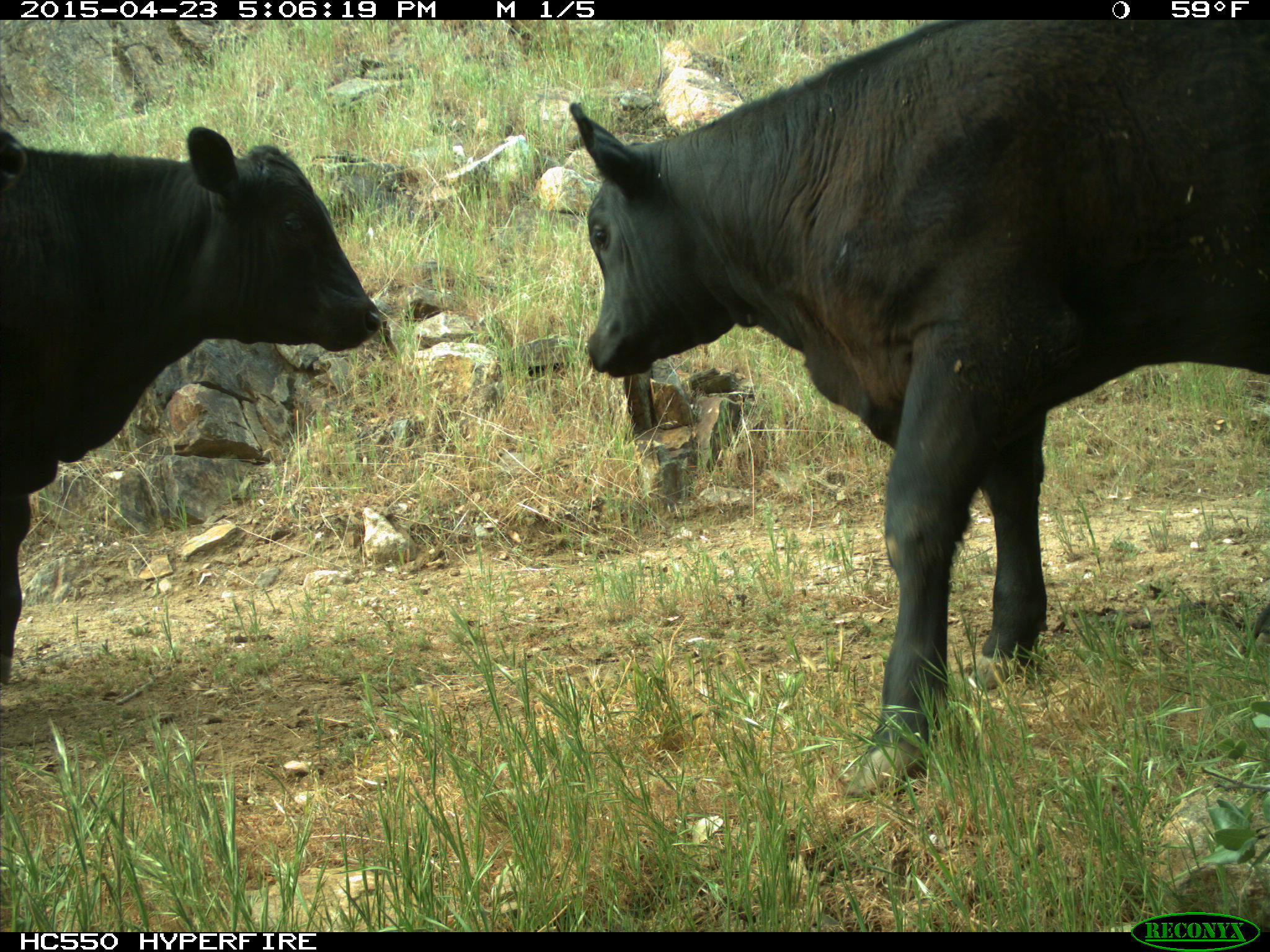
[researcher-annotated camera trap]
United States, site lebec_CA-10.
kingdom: Animalia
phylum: Chordata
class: Mammalia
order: Artiodactyla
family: Bovidae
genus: Bos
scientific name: Bos taurus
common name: domestic cow